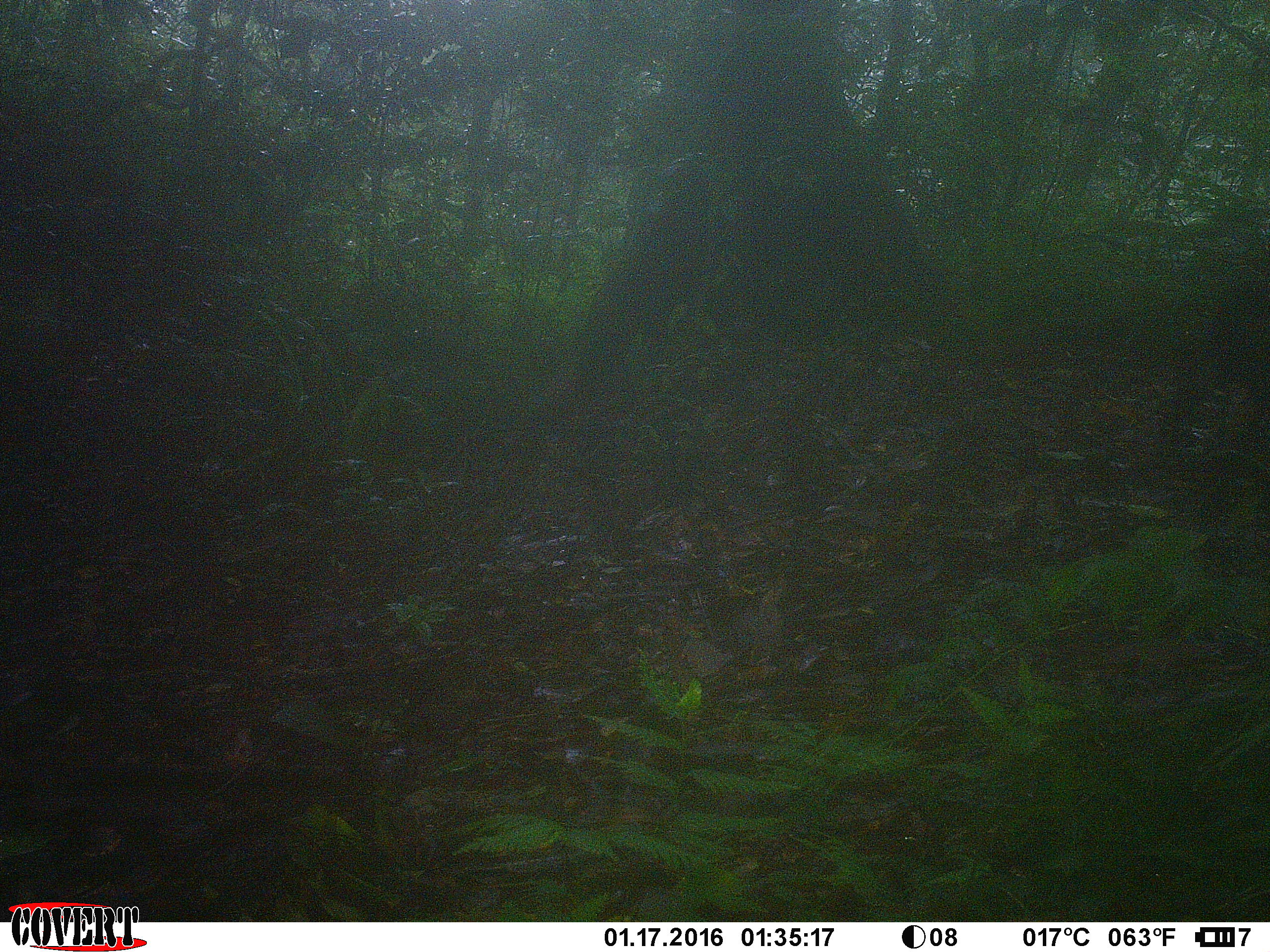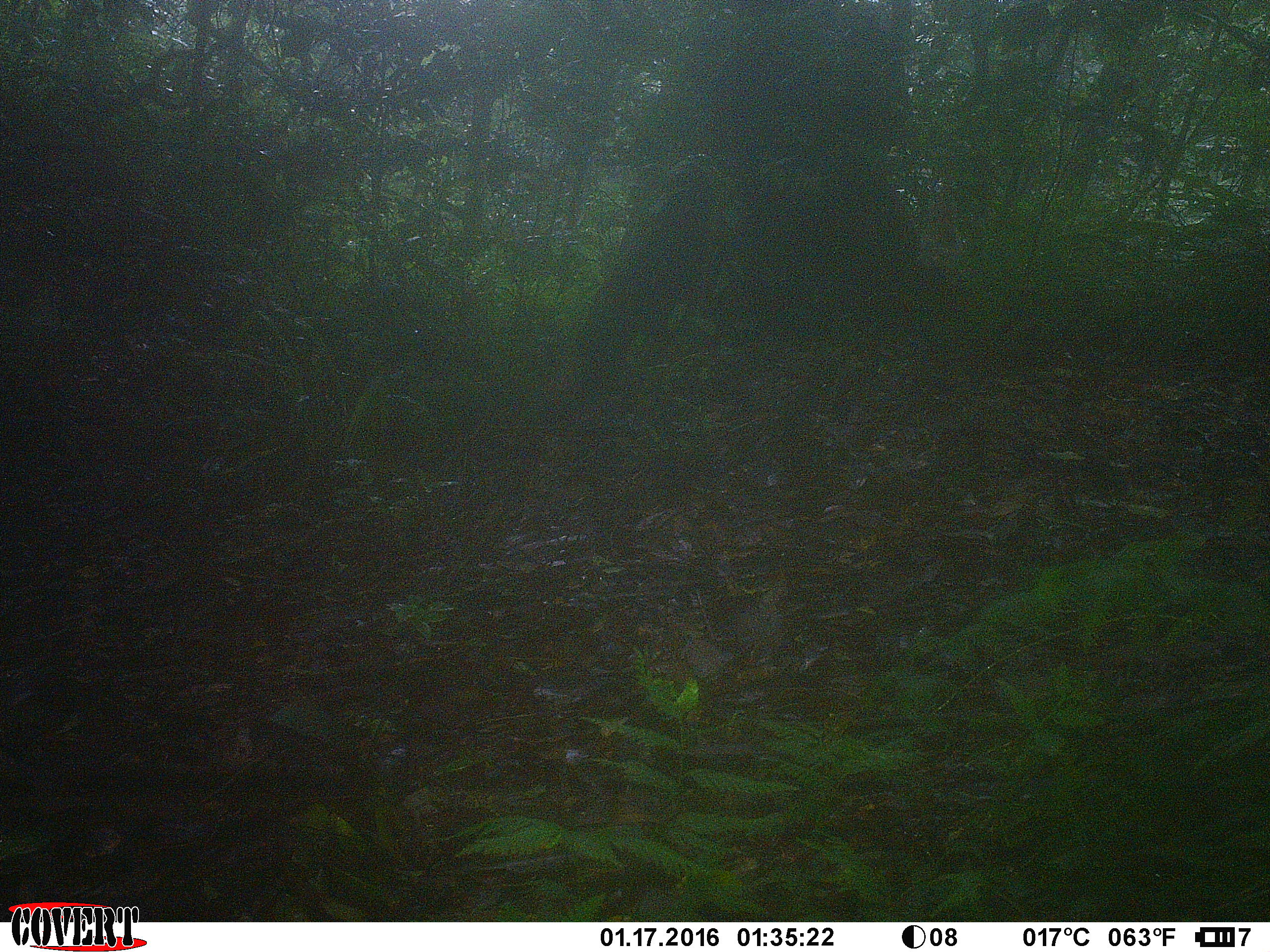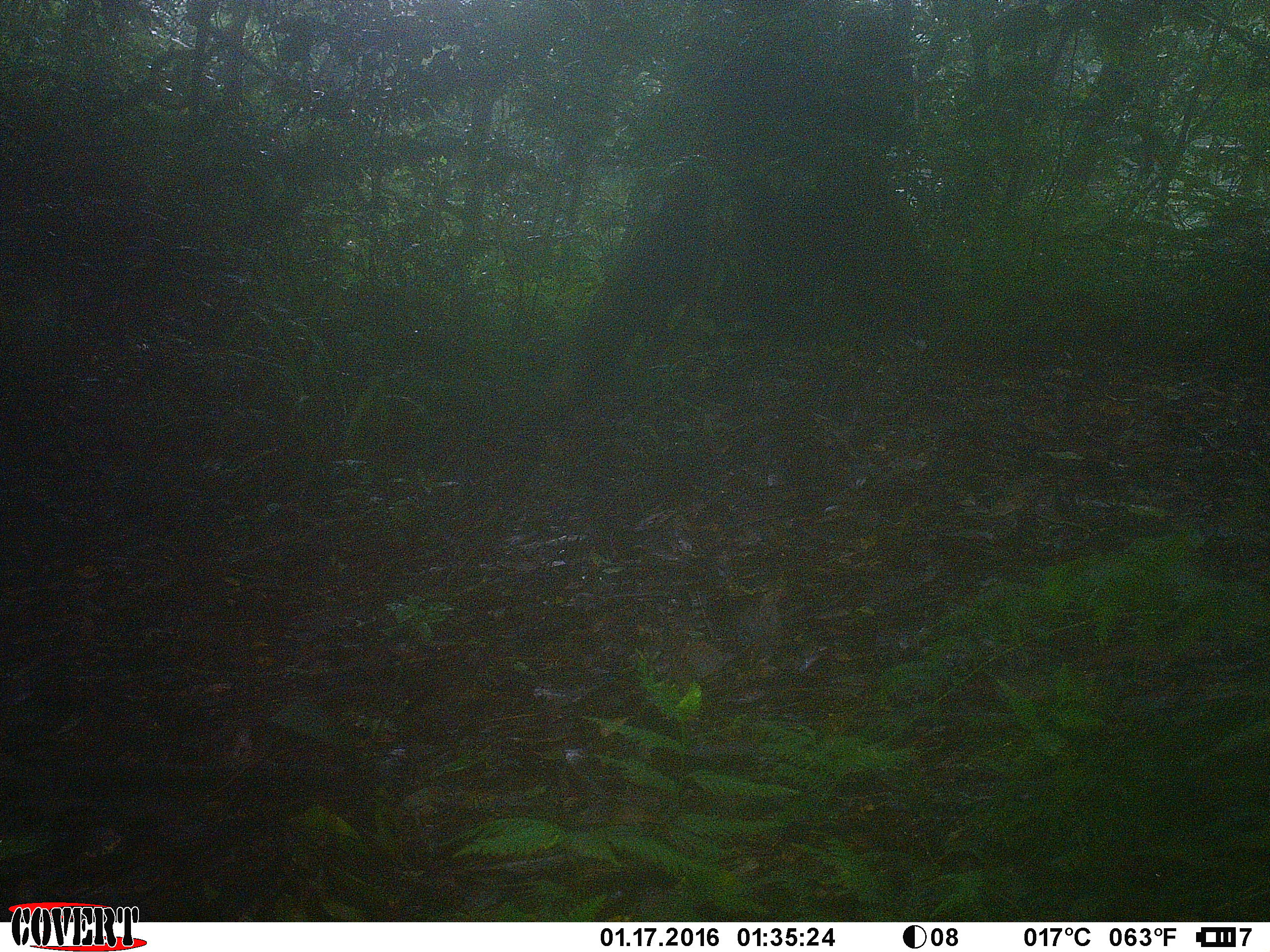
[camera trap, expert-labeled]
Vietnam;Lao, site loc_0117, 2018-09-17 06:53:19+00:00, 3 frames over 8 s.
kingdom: Animalia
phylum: Chordata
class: Mammalia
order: Primates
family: Cercopithecidae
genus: Macaca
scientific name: Macaca arctoides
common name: stump-tailed macaque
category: stump tailed macaque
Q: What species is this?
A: Stump tailed macaque (stump-tailed macaque) (Macaca arctoides).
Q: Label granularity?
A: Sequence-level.